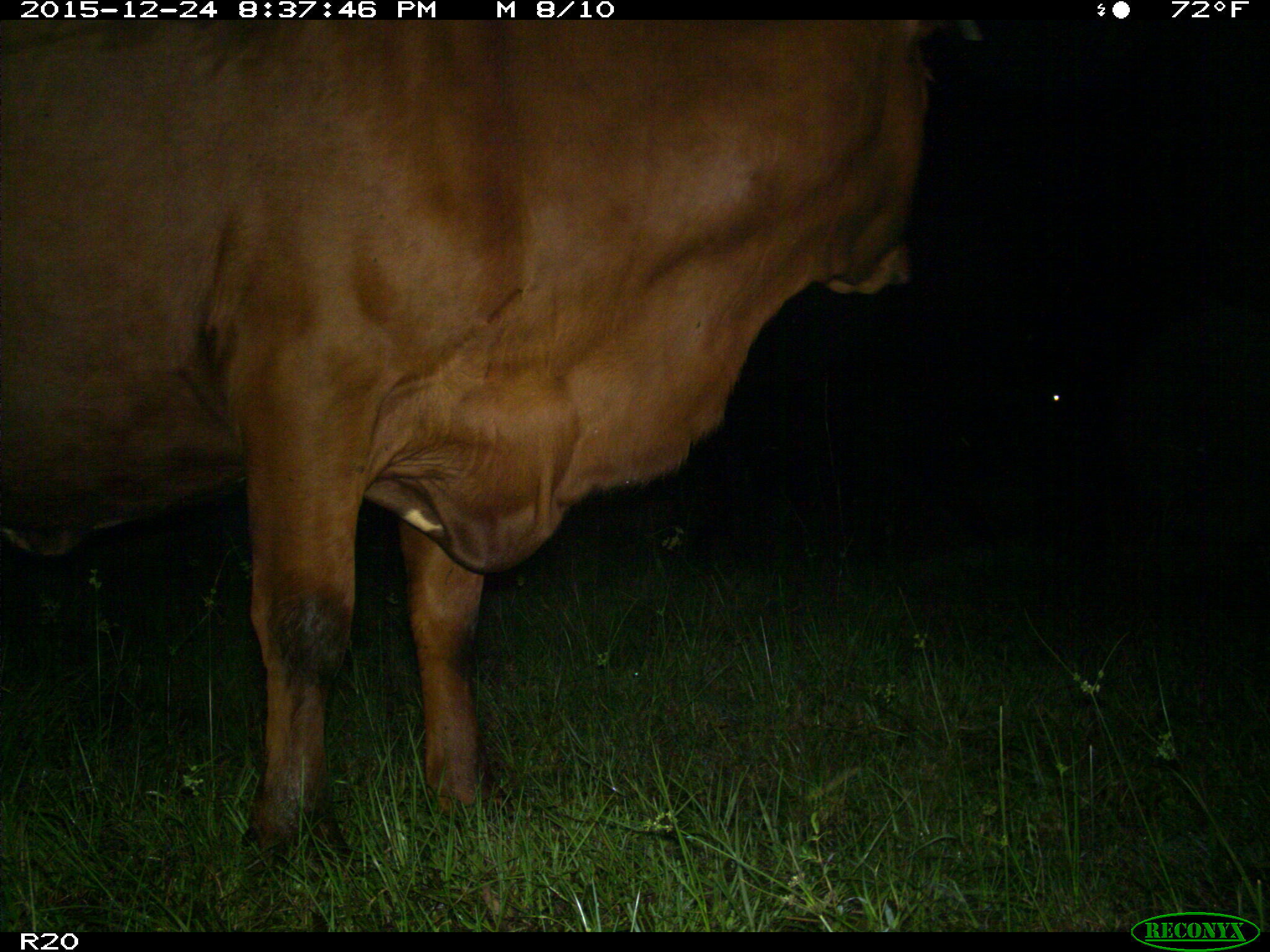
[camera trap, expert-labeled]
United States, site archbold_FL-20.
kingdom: Animalia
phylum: Chordata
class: Mammalia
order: Artiodactyla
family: Bovidae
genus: Bos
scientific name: Bos taurus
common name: domestic cow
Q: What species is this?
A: Bos taurus (domestic cow).